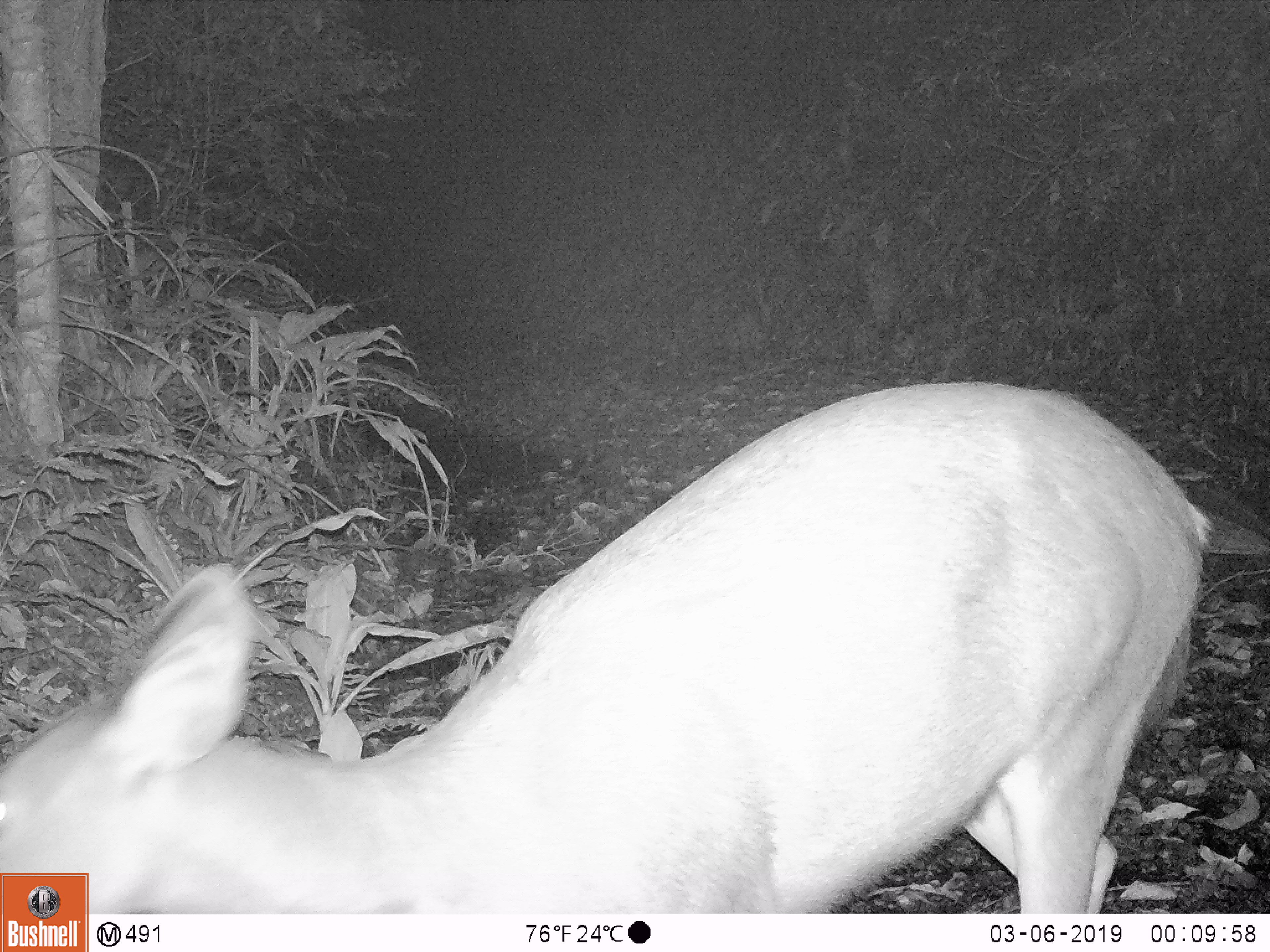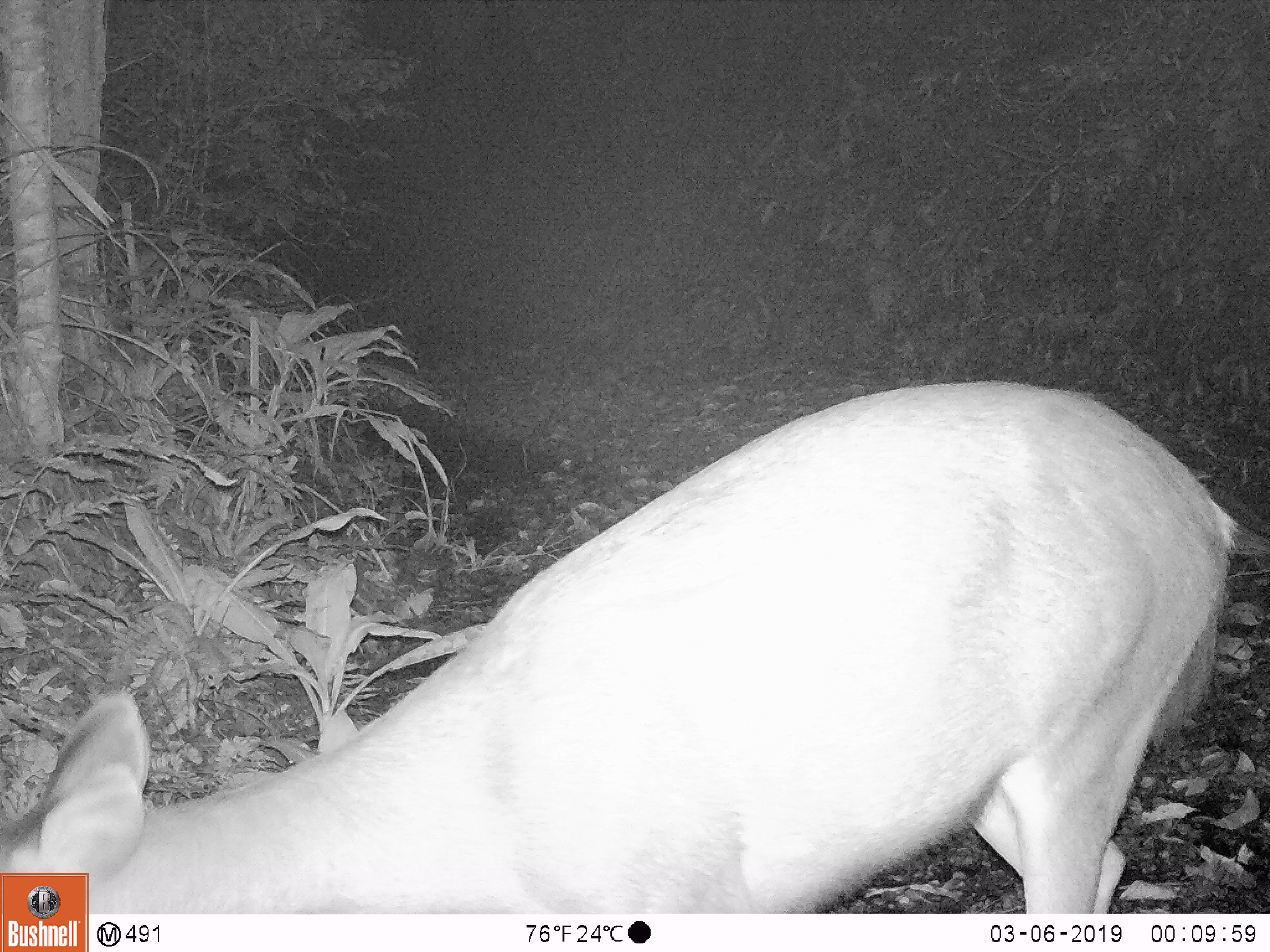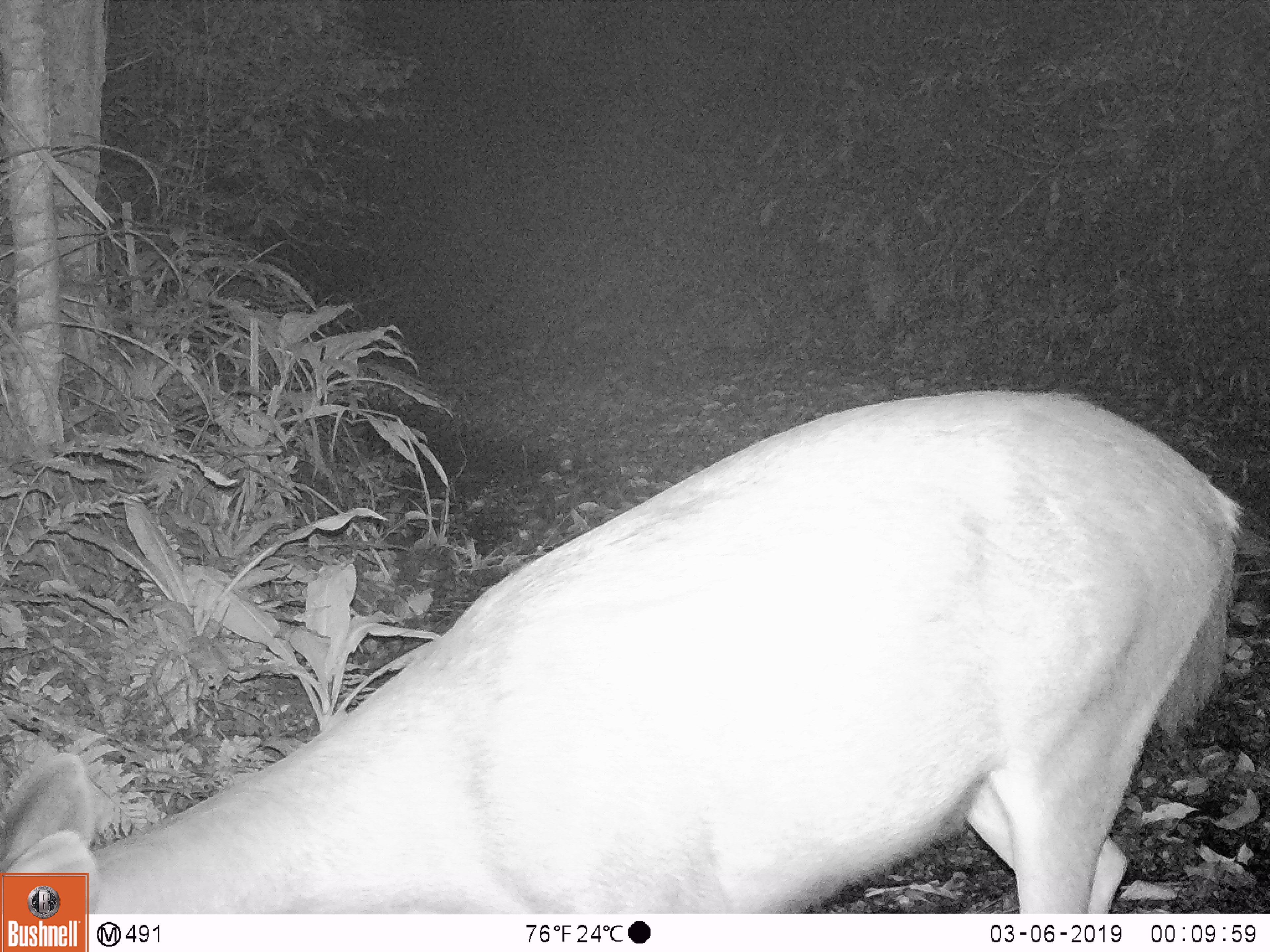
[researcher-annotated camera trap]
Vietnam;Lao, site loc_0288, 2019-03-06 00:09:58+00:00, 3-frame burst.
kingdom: Animalia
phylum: Chordata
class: Mammalia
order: Artiodactyla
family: Cervidae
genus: Rusa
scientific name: Rusa unicolor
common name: sambar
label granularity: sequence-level